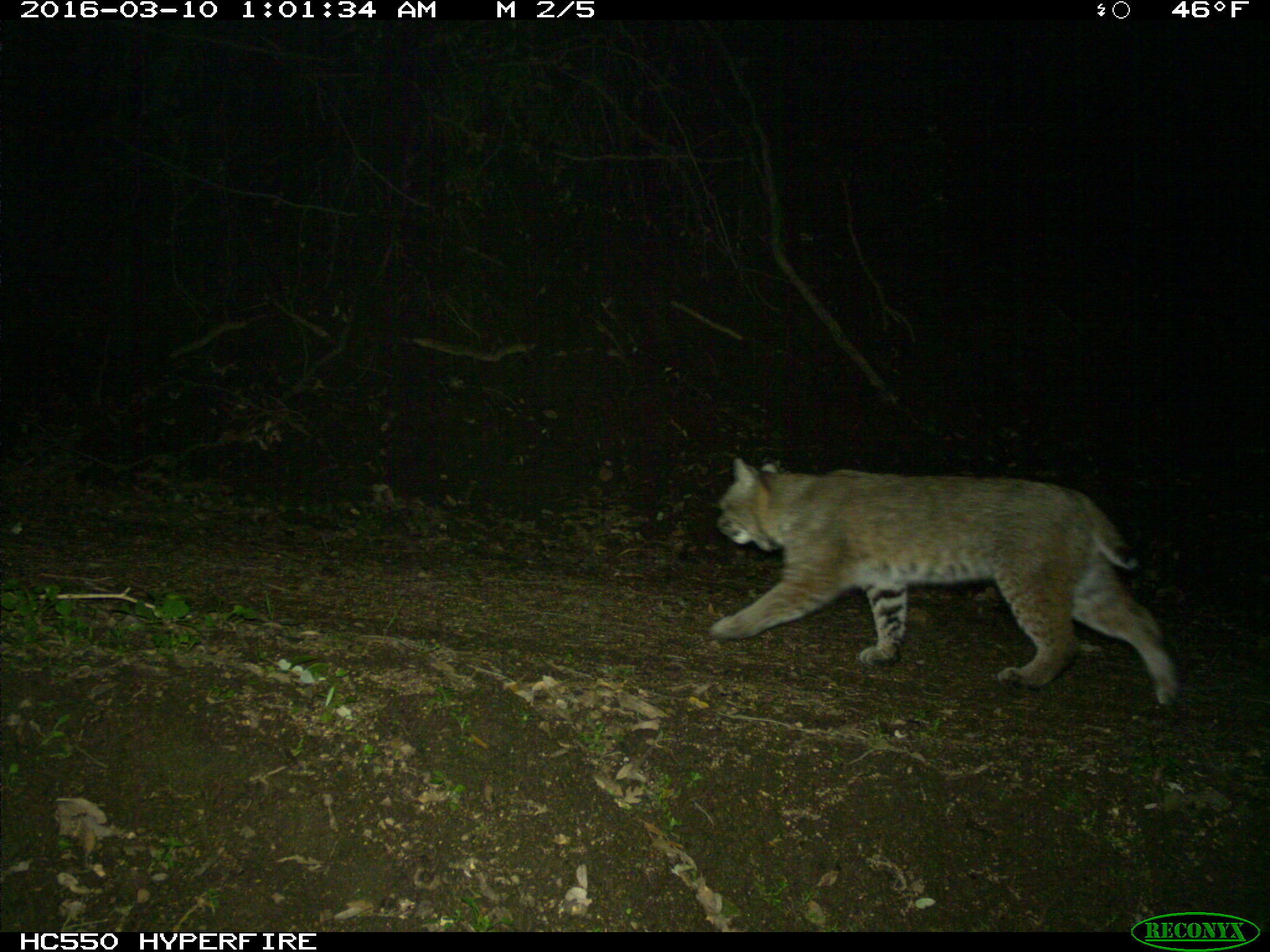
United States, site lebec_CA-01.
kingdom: Animalia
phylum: Chordata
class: Mammalia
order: Carnivora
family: Felidae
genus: Lynx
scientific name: Lynx rufus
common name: bobcat